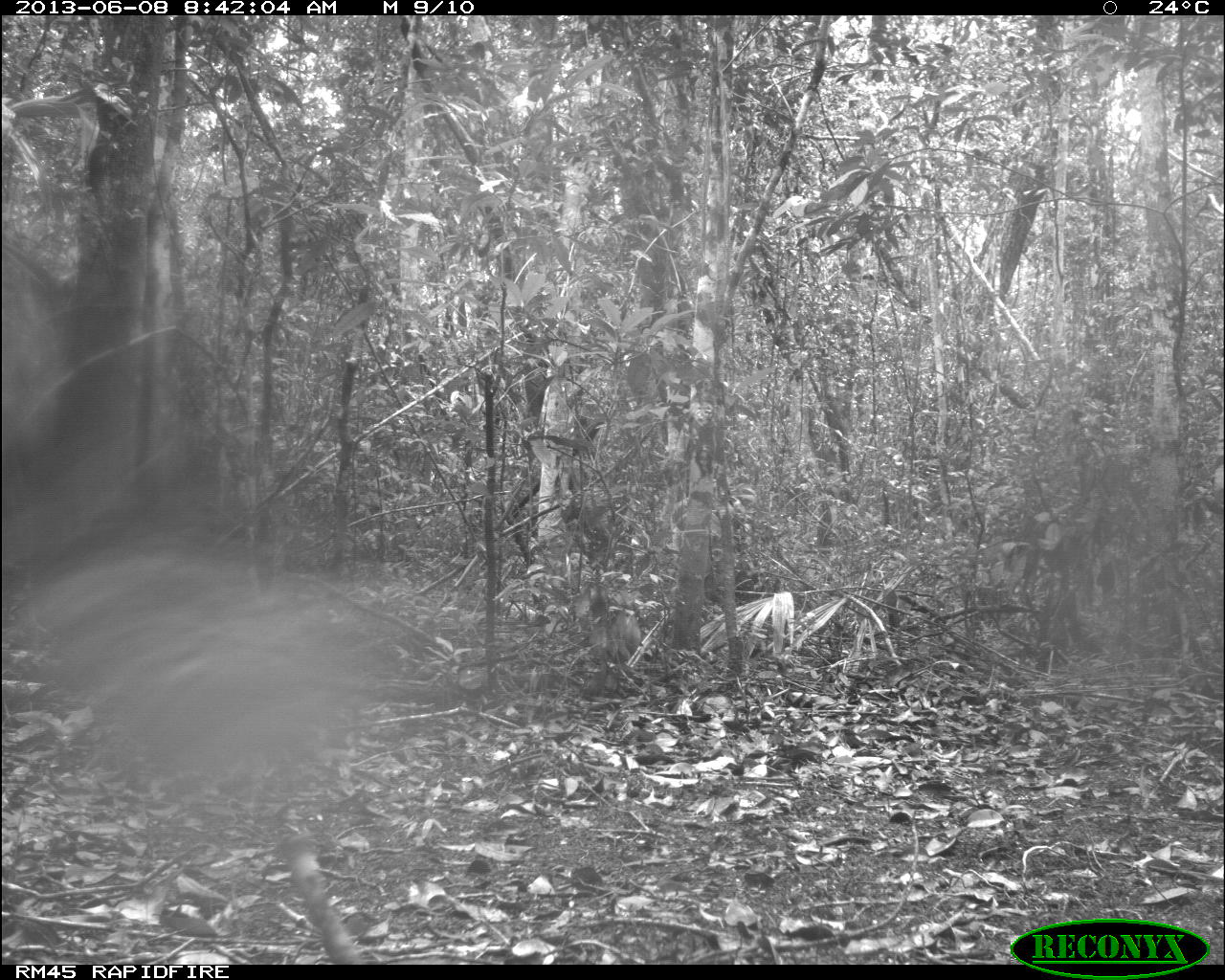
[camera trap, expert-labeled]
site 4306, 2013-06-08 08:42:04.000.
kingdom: Animalia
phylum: Chordata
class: Aves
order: Galliformes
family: Cracidae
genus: Crax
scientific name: Crax rubra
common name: great curassow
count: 1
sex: male